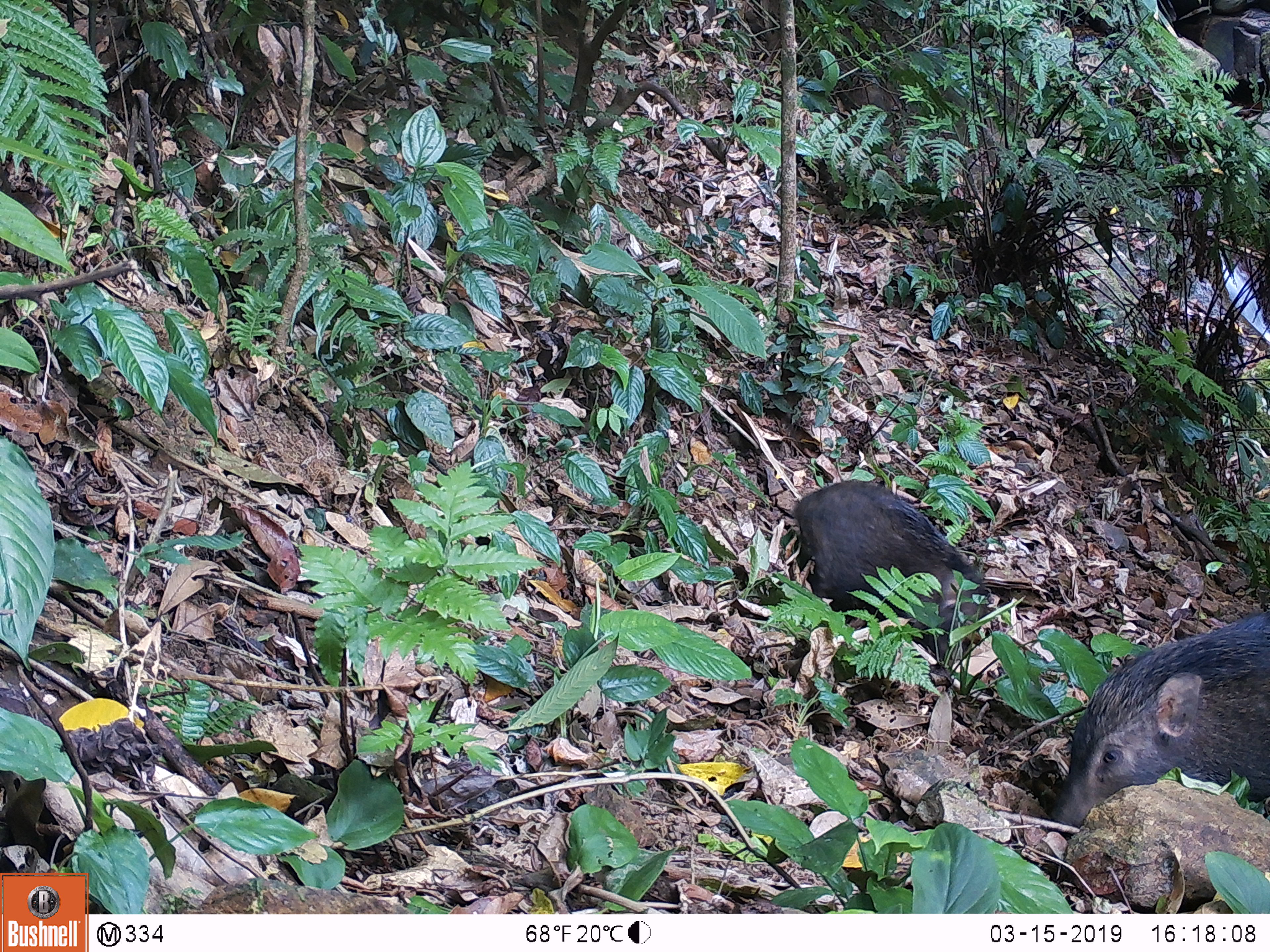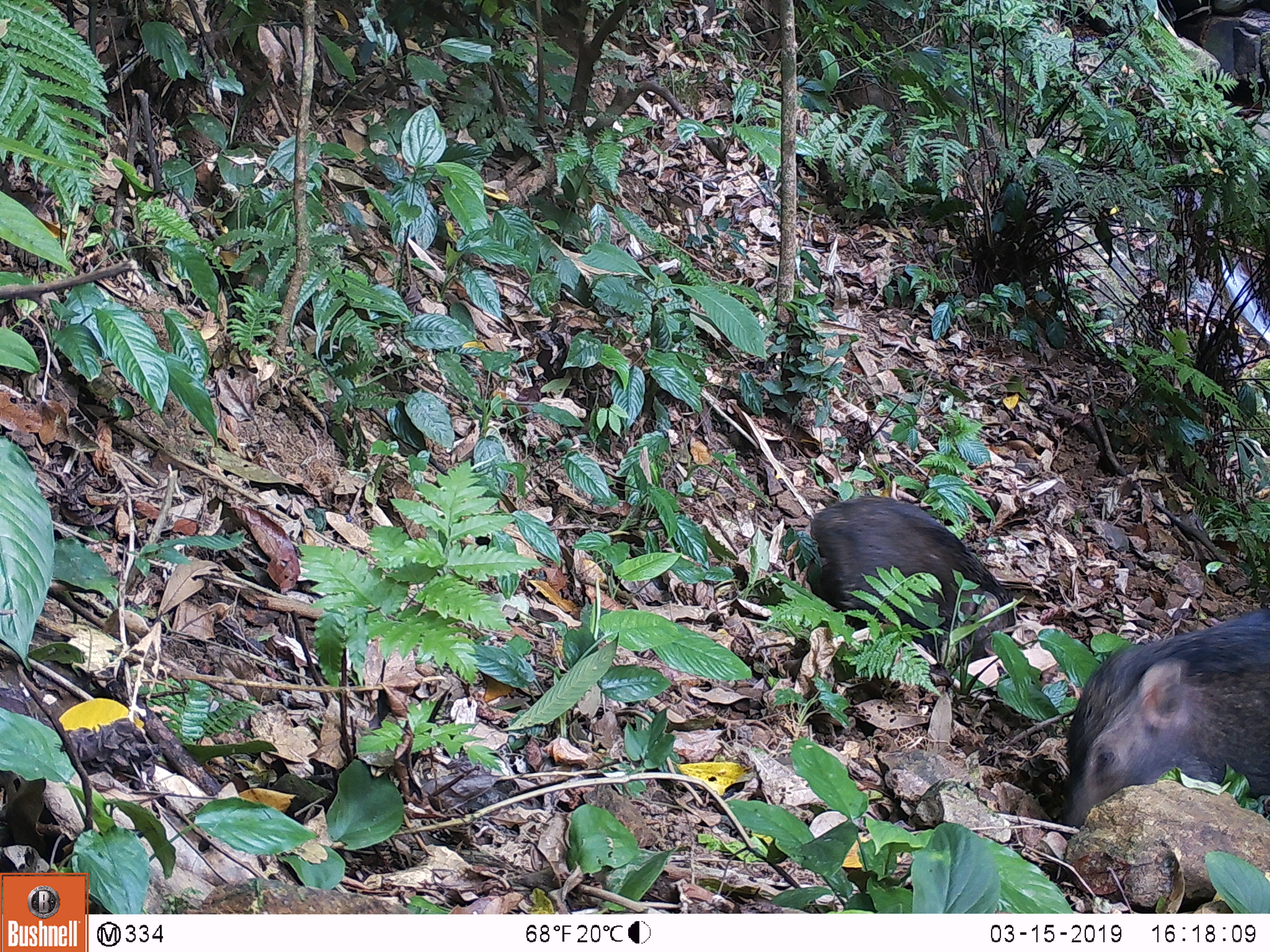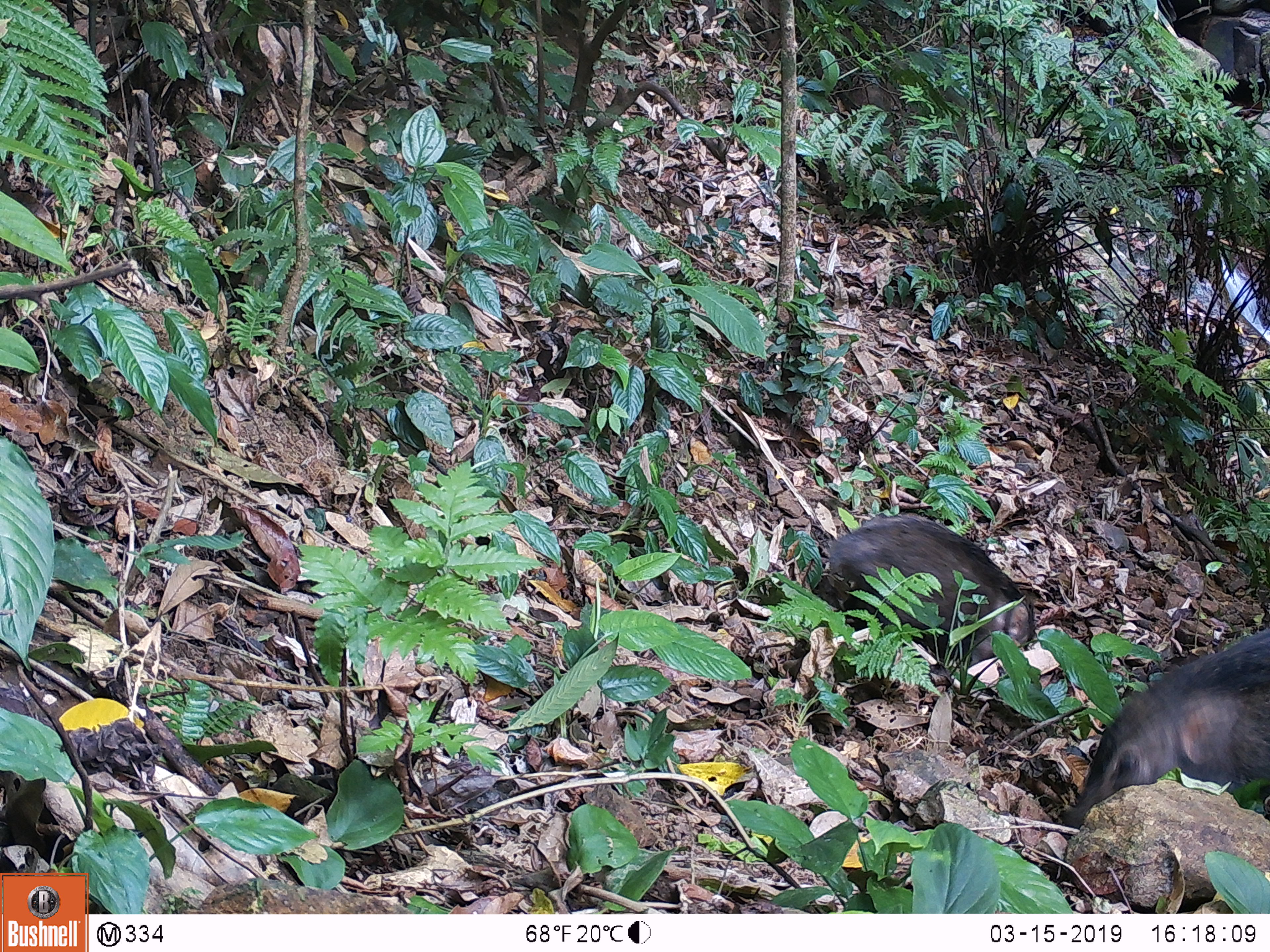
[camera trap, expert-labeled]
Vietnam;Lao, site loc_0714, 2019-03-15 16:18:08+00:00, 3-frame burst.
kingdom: Animalia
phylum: Chordata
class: Mammalia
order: Artiodactyla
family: Suidae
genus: Sus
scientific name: Sus scrofa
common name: eurasian wild pig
Eurasian wild pig (Sus scrofa). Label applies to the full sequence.